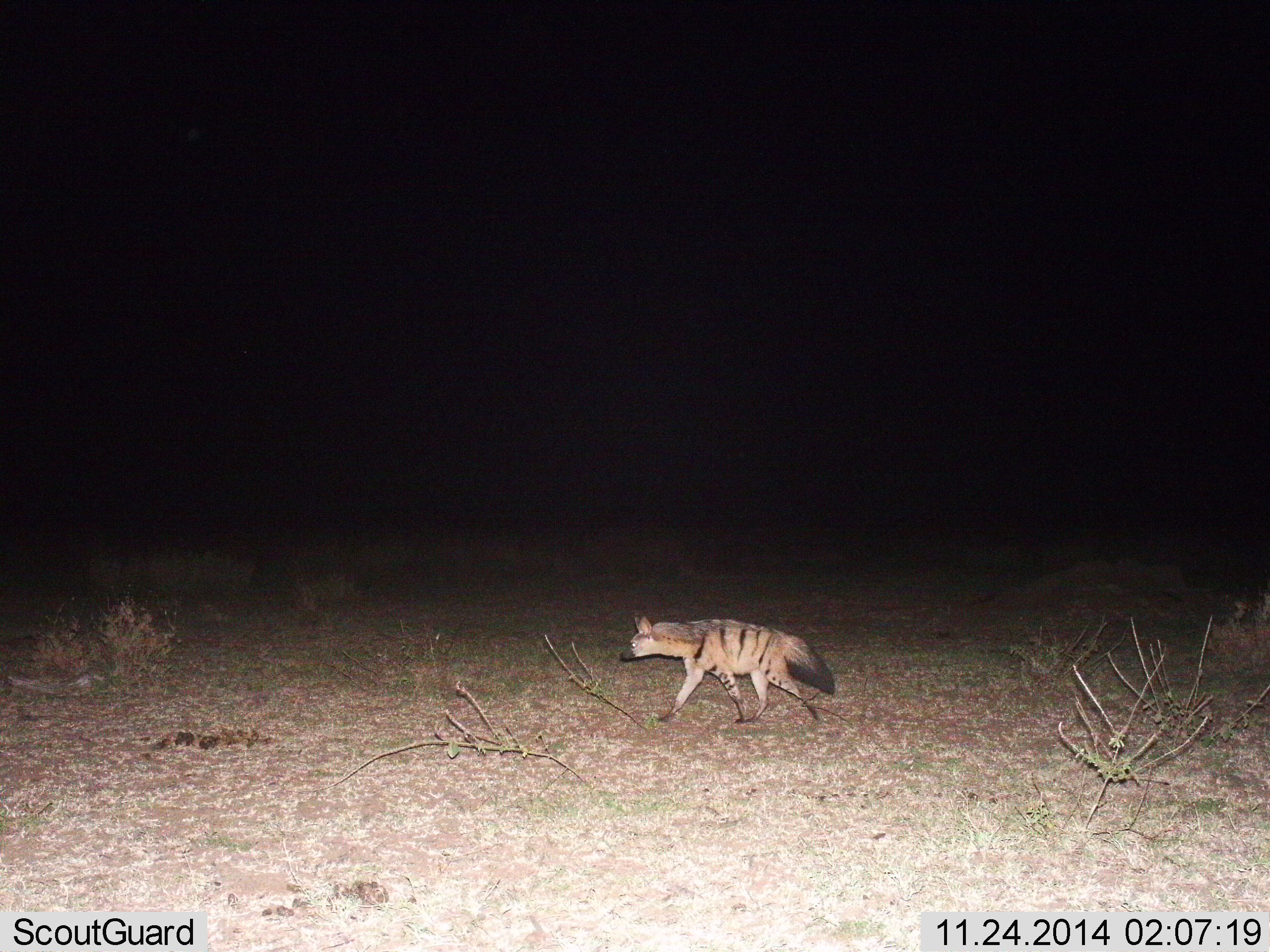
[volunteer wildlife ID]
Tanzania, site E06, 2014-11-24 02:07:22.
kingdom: Animalia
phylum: Chordata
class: Mammalia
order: Carnivora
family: Hyaenidae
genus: Proteles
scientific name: Proteles cristatus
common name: aardwolf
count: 1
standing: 20%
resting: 0%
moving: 80%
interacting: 0%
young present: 0%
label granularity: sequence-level